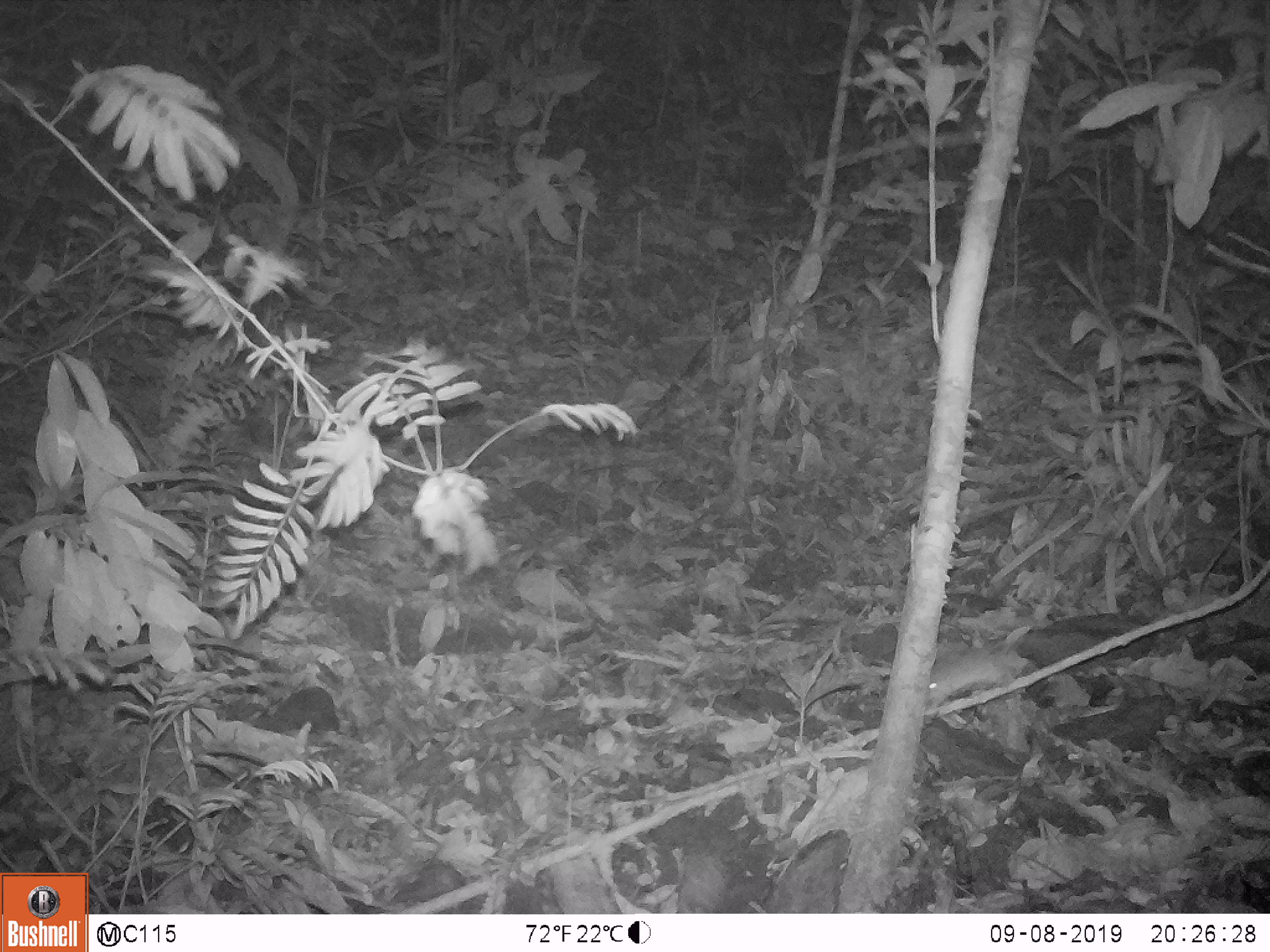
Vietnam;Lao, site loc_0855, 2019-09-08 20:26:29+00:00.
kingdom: Animalia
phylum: Chordata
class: Mammalia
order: Rodentia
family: Muridae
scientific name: Muridae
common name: old-world mice and rats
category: unidentified murid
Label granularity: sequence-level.